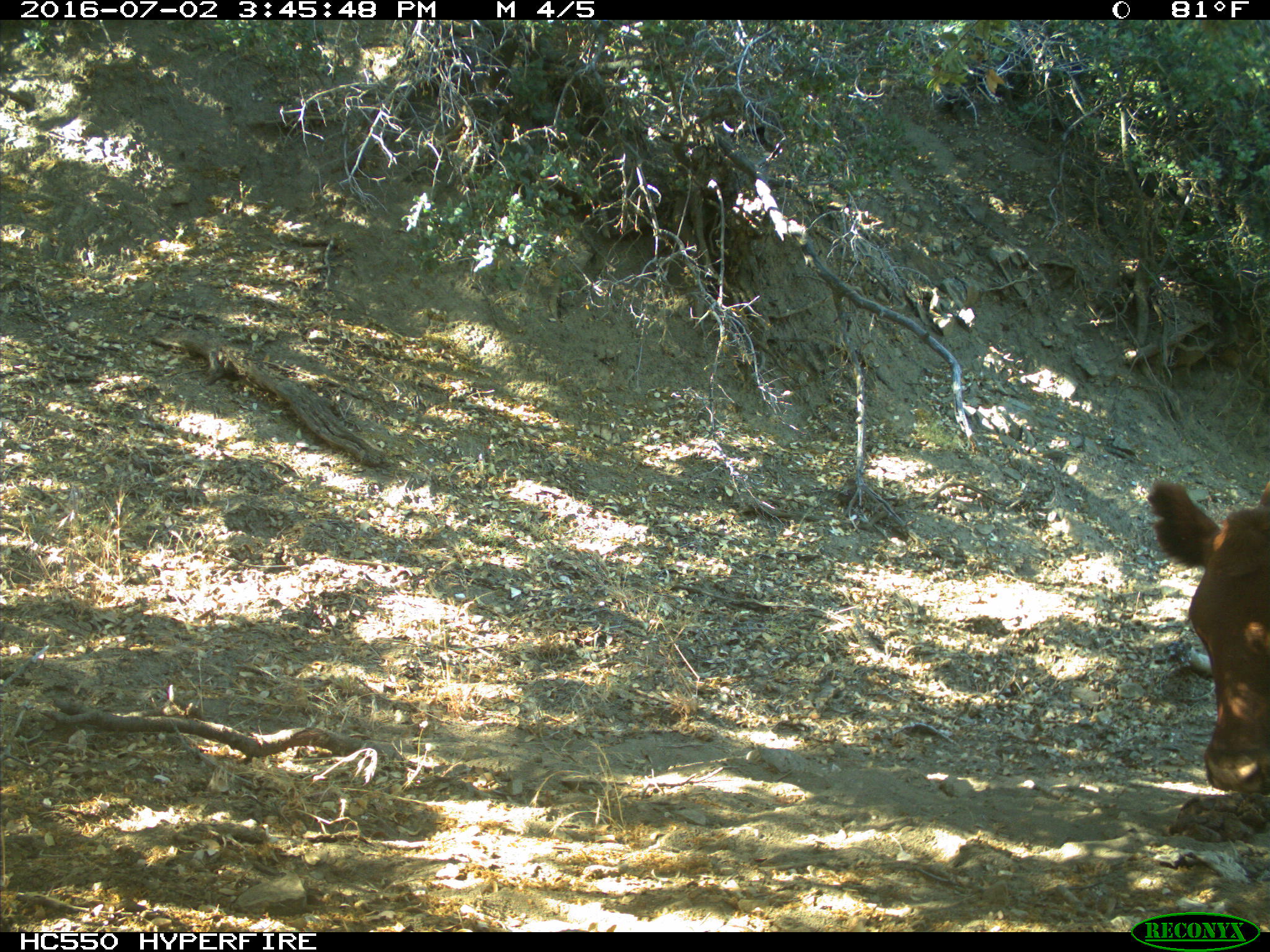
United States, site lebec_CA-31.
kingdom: Animalia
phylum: Chordata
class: Mammalia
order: Artiodactyla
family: Bovidae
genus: Bos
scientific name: Bos taurus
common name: domestic cow